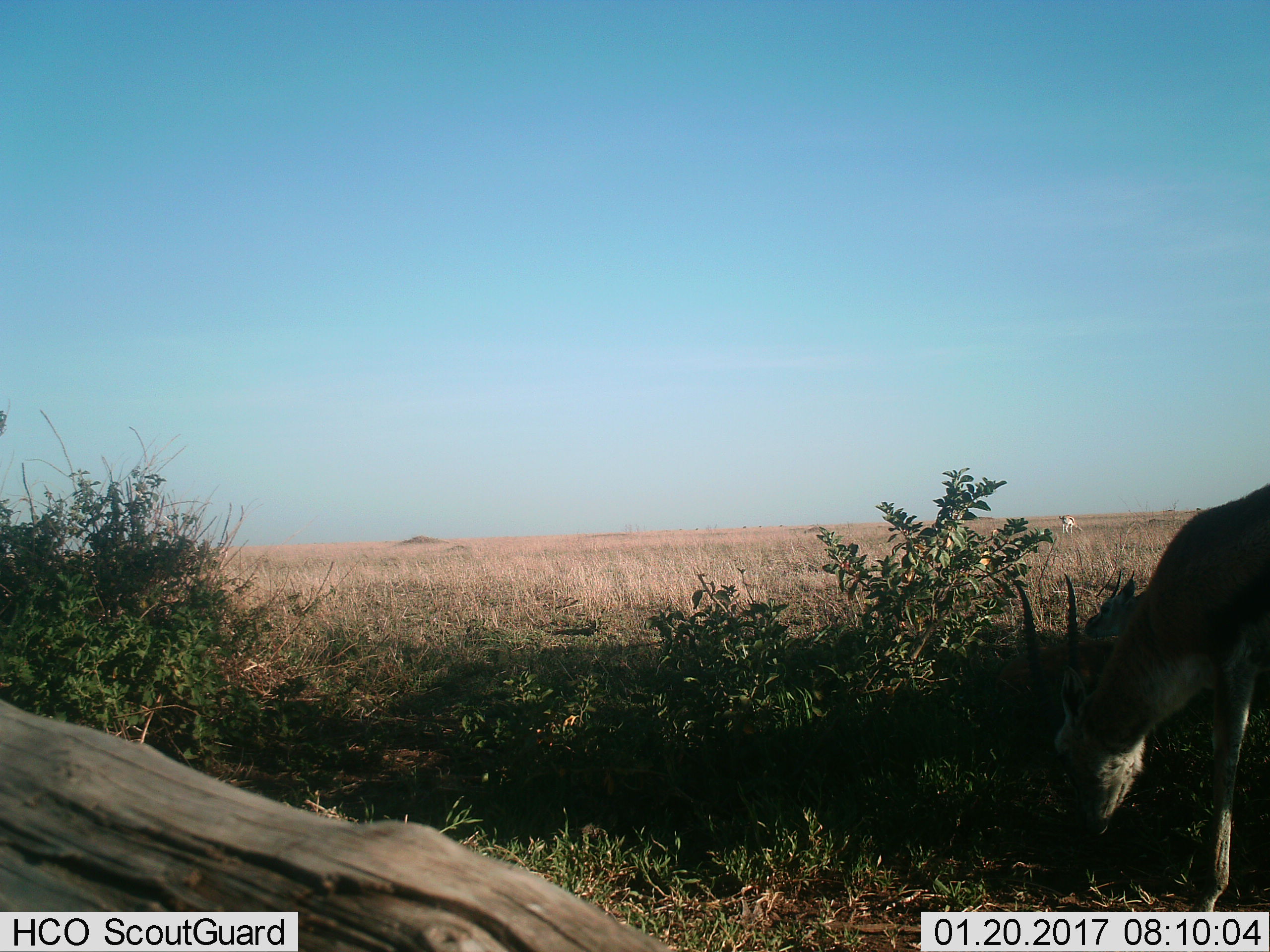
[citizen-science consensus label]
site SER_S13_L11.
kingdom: Animalia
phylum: Chordata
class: Mammalia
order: Artiodactyla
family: Bovidae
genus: Eudorcas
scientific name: Eudorcas thomsonii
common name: thomson's gazelle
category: gazellethomsons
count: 1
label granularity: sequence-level